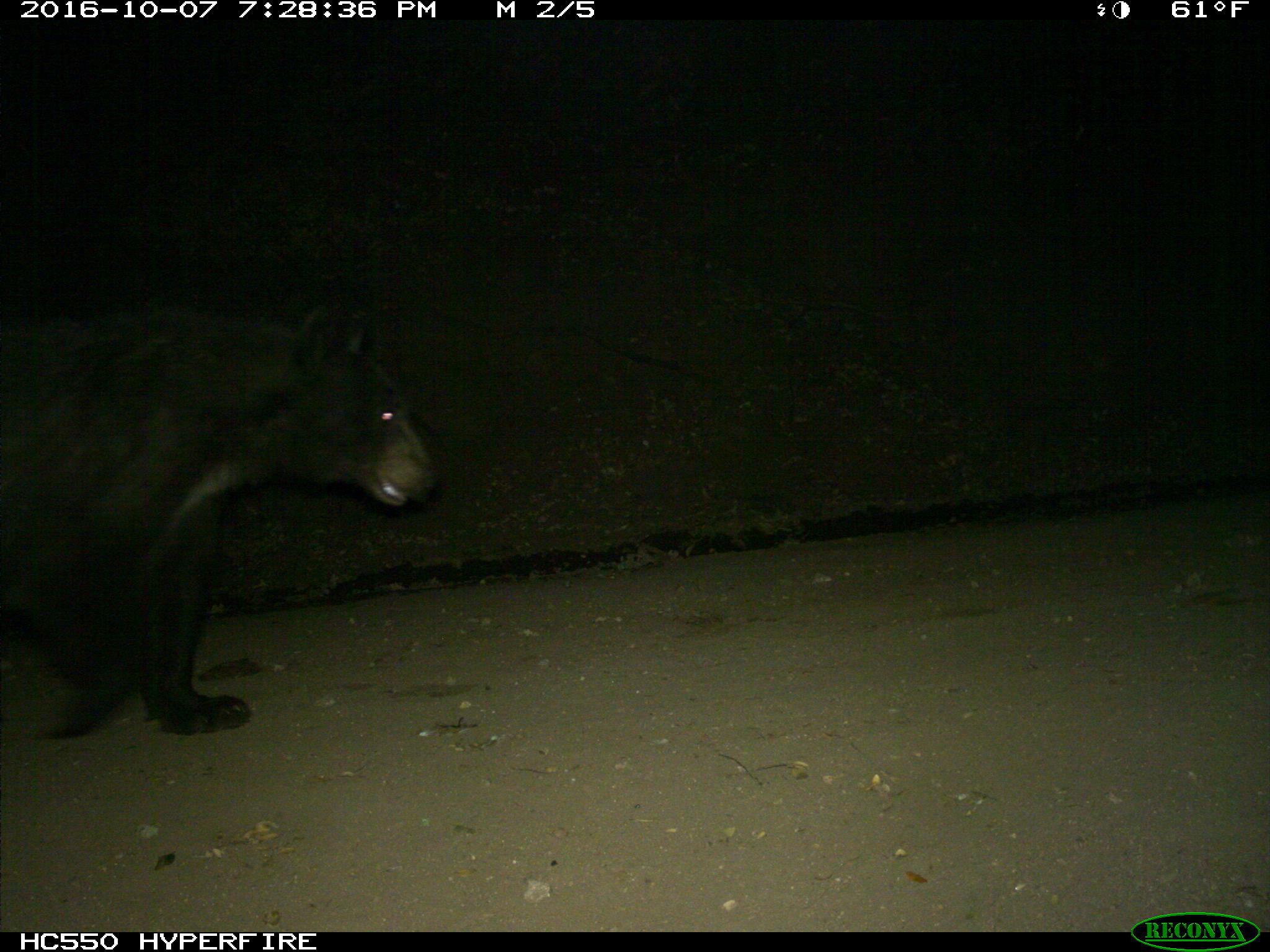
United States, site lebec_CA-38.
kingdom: Animalia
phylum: Chordata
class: Mammalia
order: Carnivora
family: Ursidae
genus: Ursus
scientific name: Ursus americanus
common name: american black bear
Ursus americanus (american black bear).